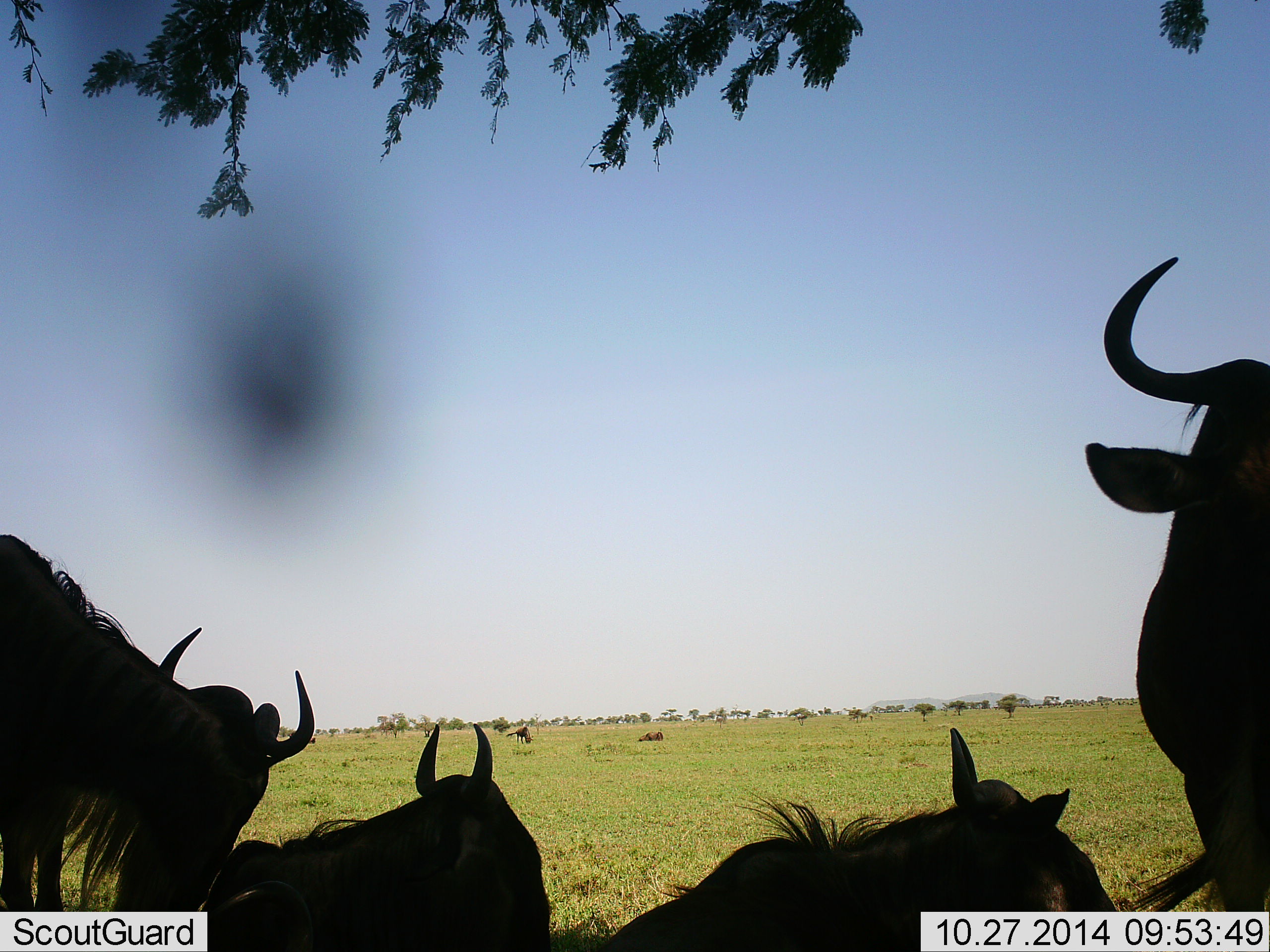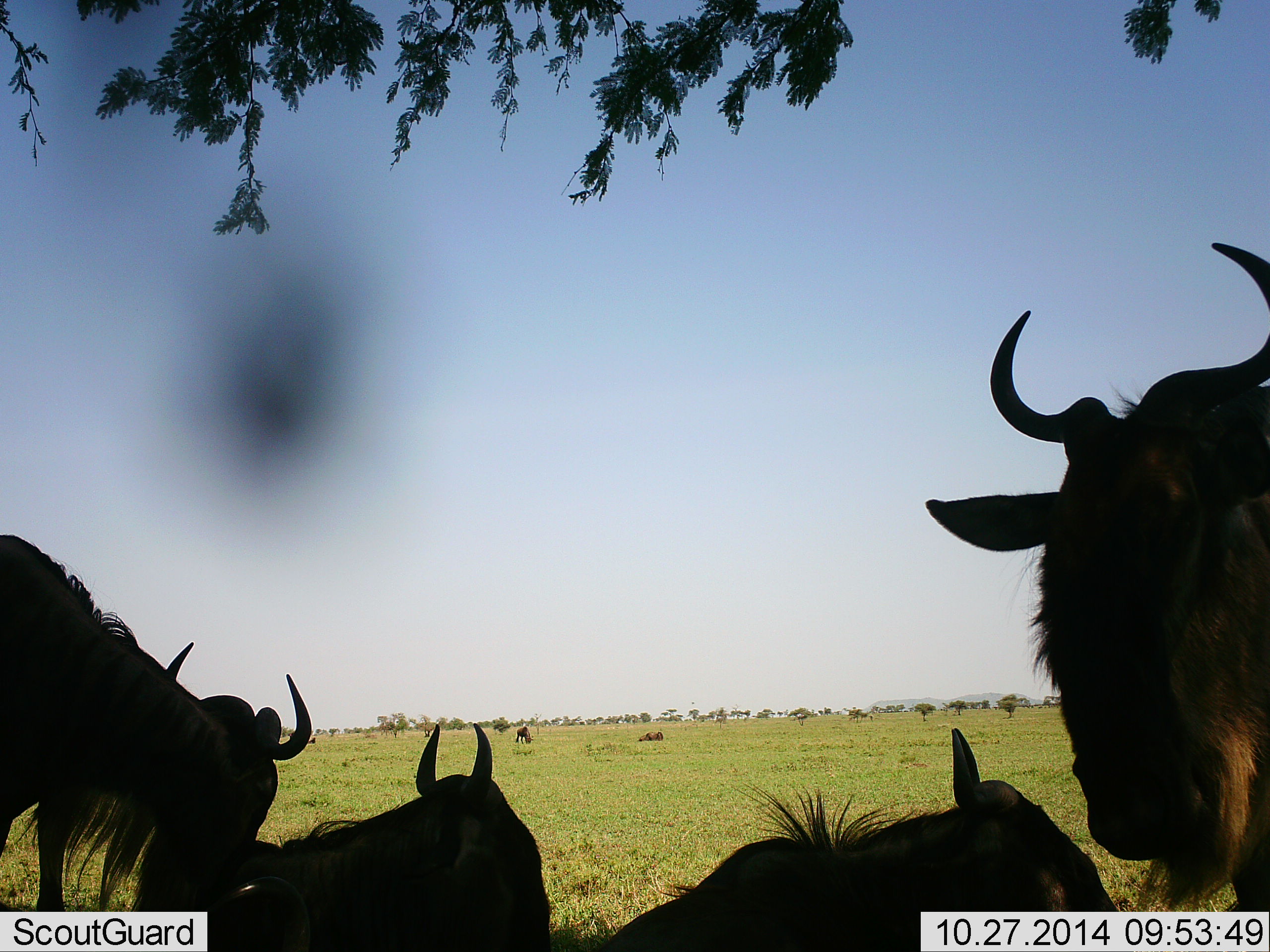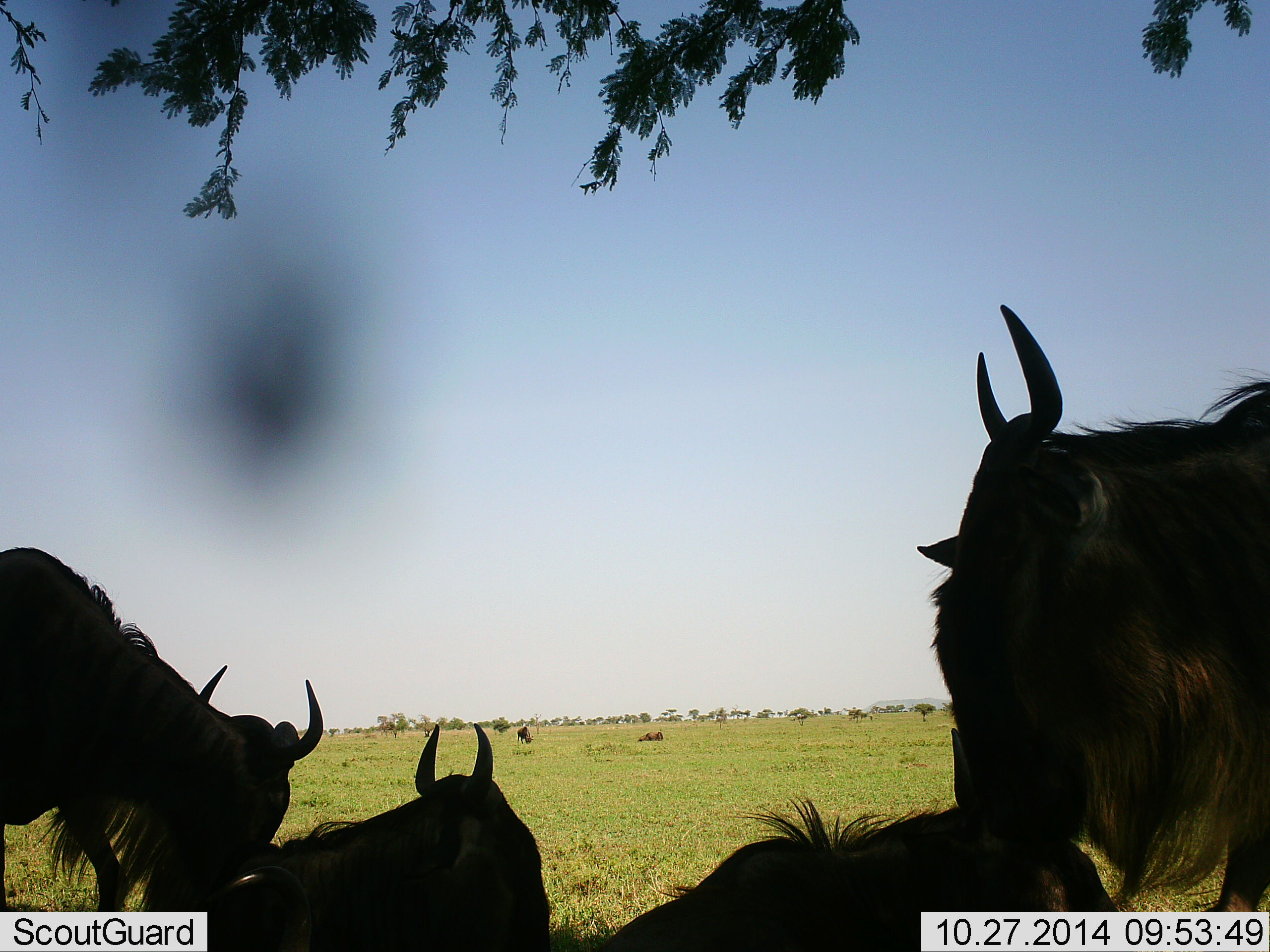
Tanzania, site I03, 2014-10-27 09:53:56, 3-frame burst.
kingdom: Animalia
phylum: Chordata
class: Mammalia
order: Artiodactyla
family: Bovidae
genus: Connochaetes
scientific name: Connochaetes taurinus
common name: blue wildebeest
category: wildebeest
Wildebeest (blue wildebeest) (Connochaetes taurinus), count 6. Behavior (volunteer vote fractions): standing 80%, resting 100%, moving 10%, interacting 20%. Young present (vote fraction): 0%. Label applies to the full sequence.